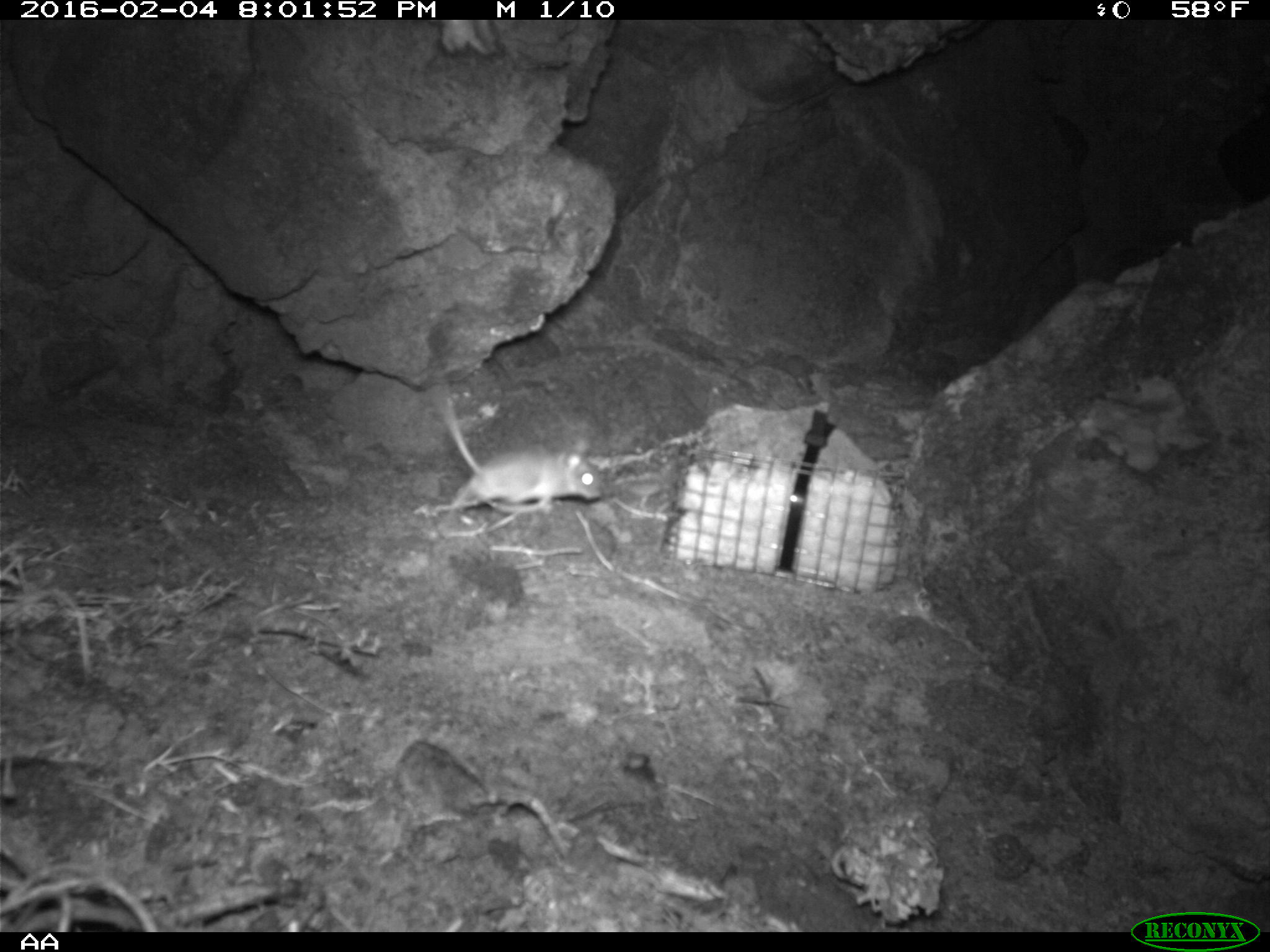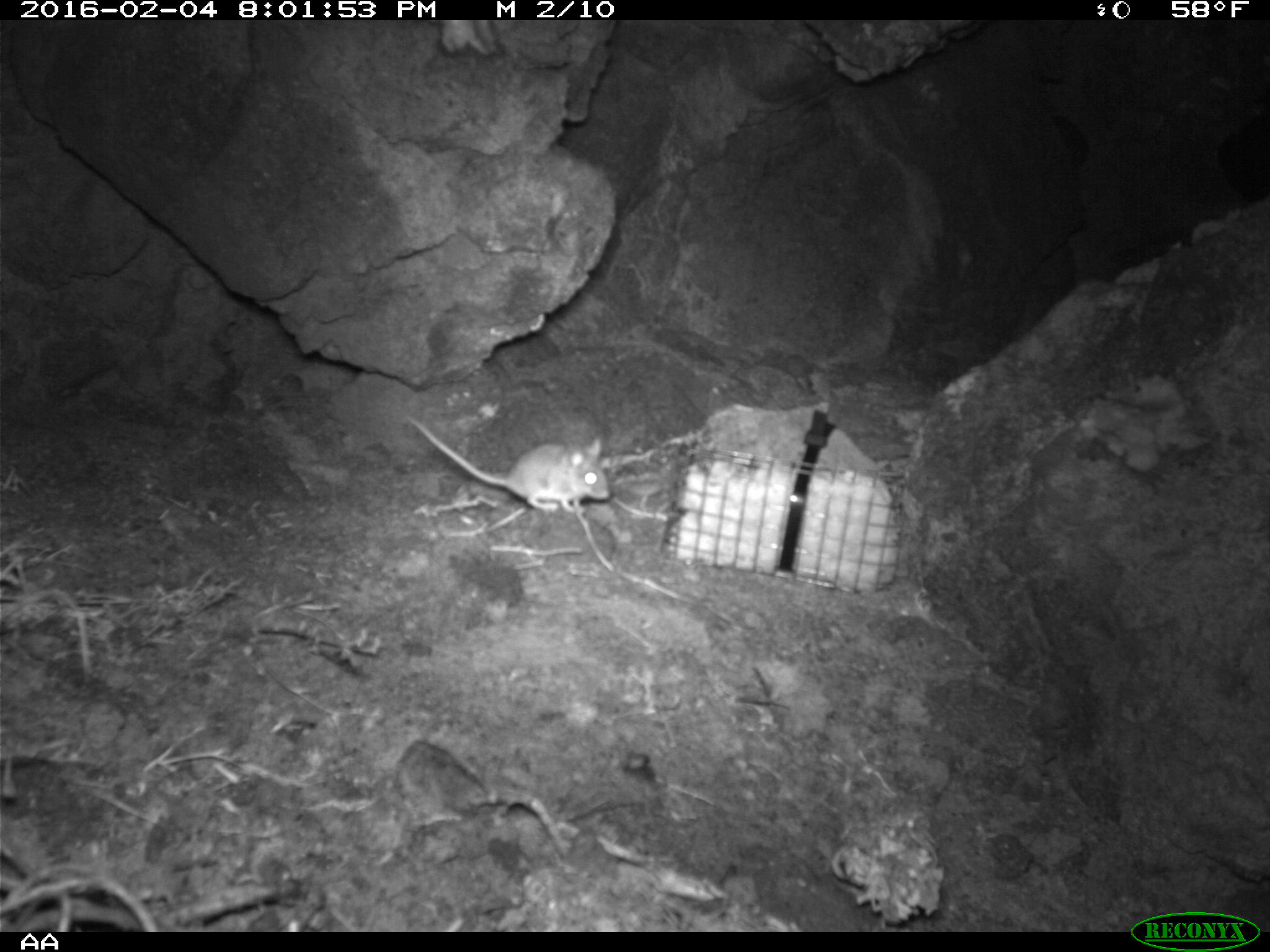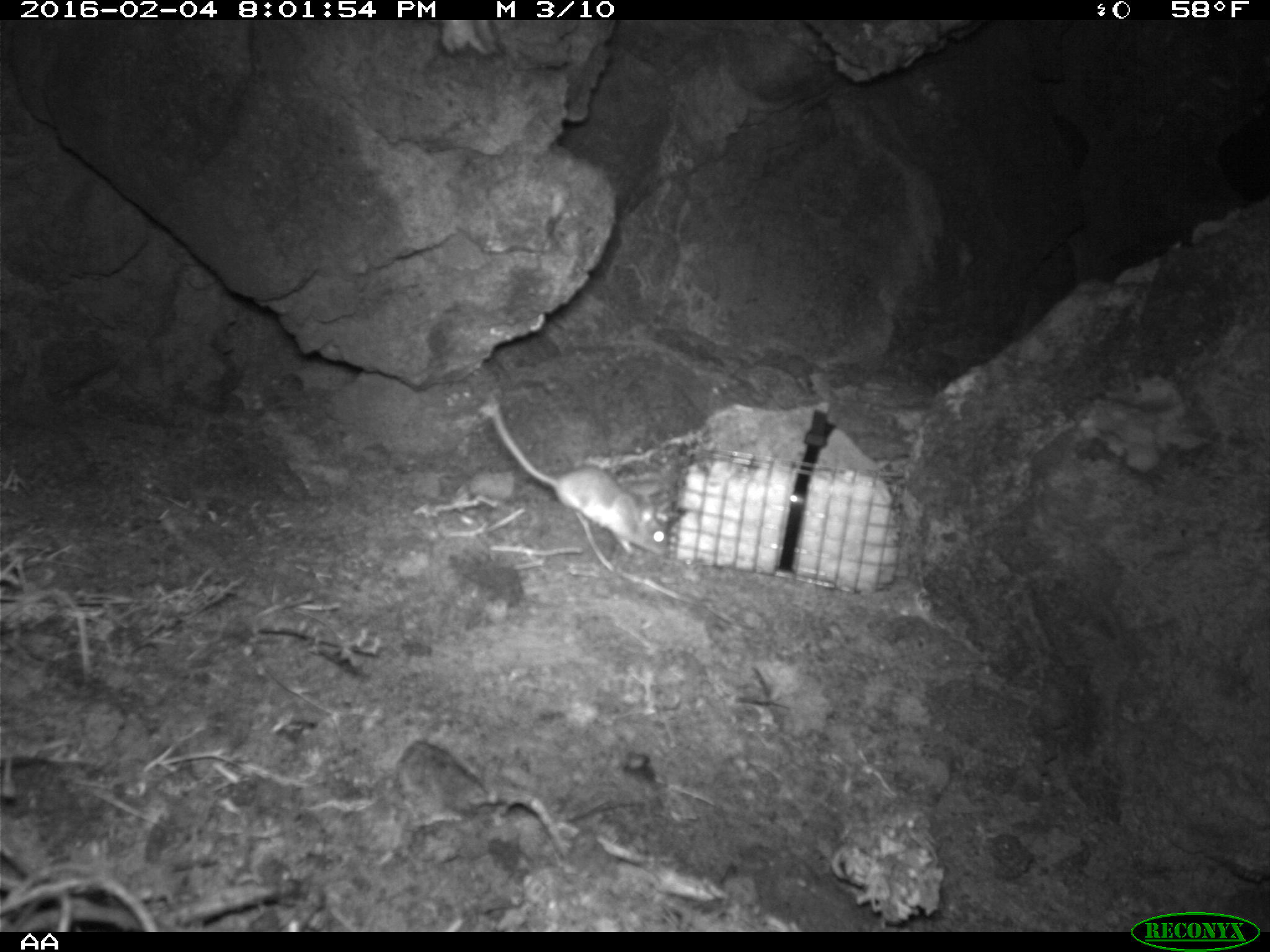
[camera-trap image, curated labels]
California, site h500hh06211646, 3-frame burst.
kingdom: Animalia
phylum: Chordata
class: Mammalia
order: Rodentia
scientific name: Rodentia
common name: rodent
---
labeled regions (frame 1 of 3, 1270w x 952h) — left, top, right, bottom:
rodent: 432, 379, 605, 529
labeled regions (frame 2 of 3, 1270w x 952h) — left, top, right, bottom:
rodent: 399, 413, 611, 511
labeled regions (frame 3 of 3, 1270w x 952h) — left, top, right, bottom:
rodent: 487, 392, 669, 557